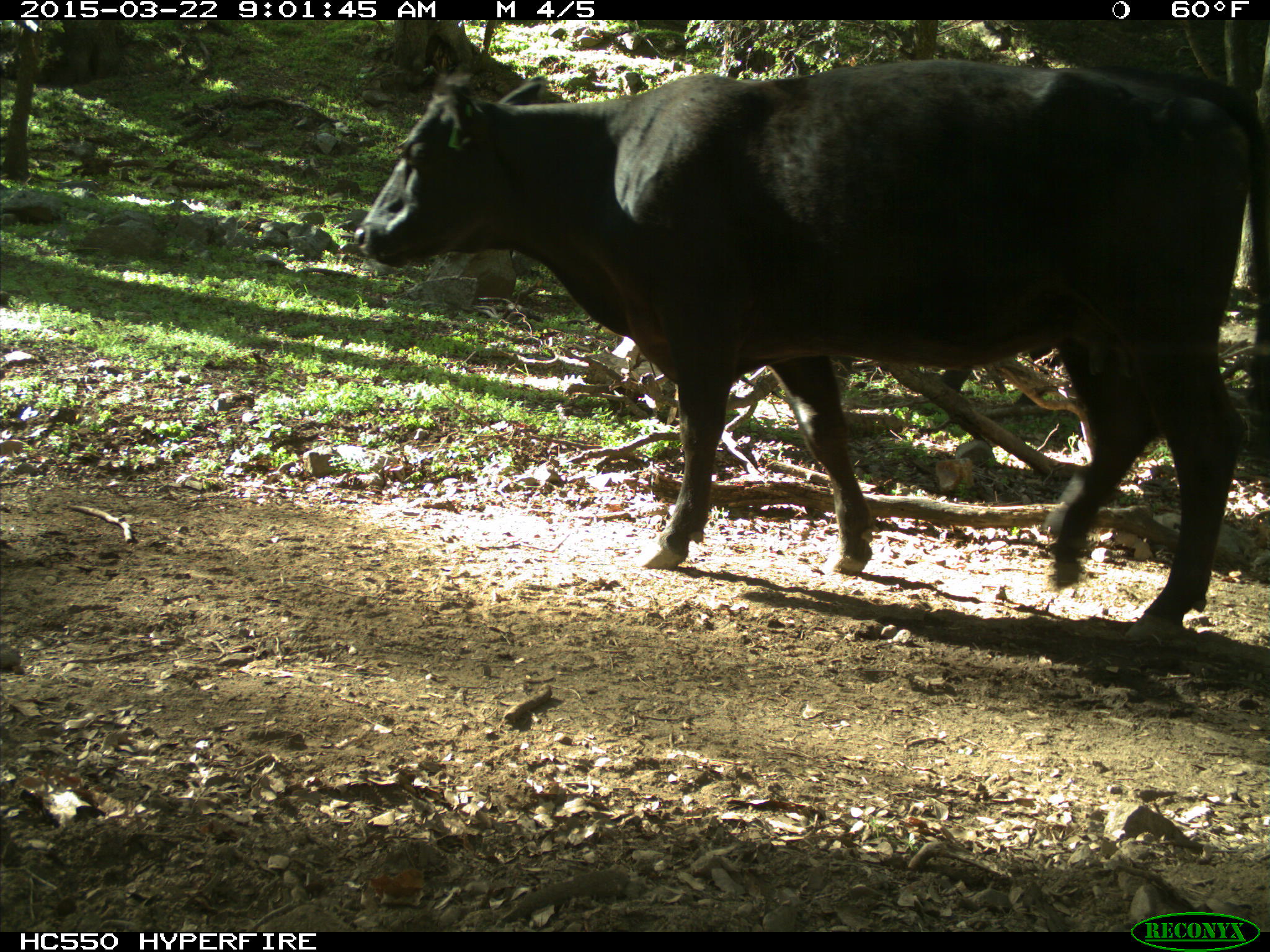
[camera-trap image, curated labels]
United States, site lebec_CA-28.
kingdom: Animalia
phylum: Chordata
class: Mammalia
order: Artiodactyla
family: Bovidae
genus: Bos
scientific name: Bos taurus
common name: domestic cow